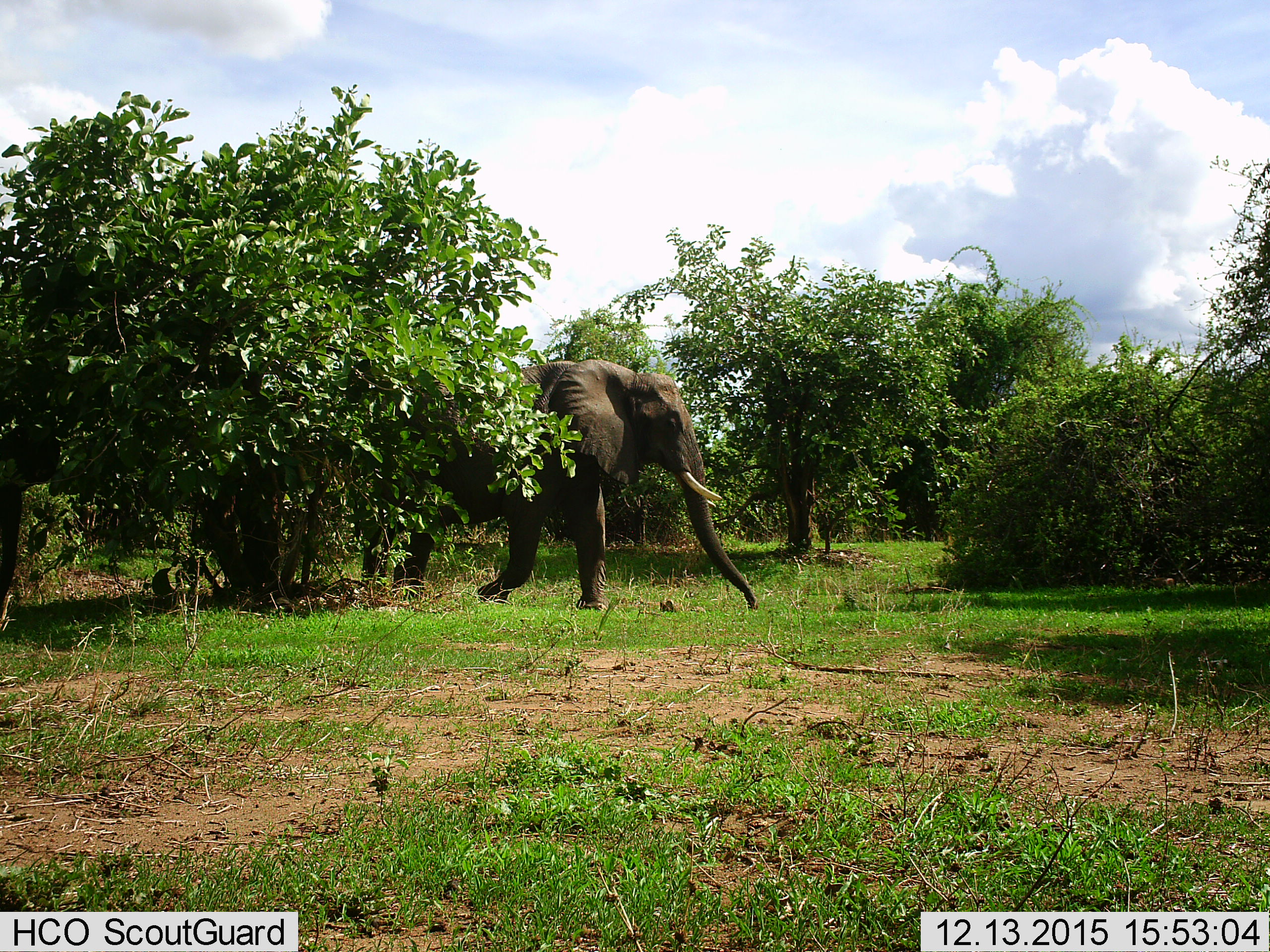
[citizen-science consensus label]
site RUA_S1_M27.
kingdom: Animalia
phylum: Chordata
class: Mammalia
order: Proboscidea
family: Elephantidae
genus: Loxodonta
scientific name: Loxodonta africana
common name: african bush elephant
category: elephant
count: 1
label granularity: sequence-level